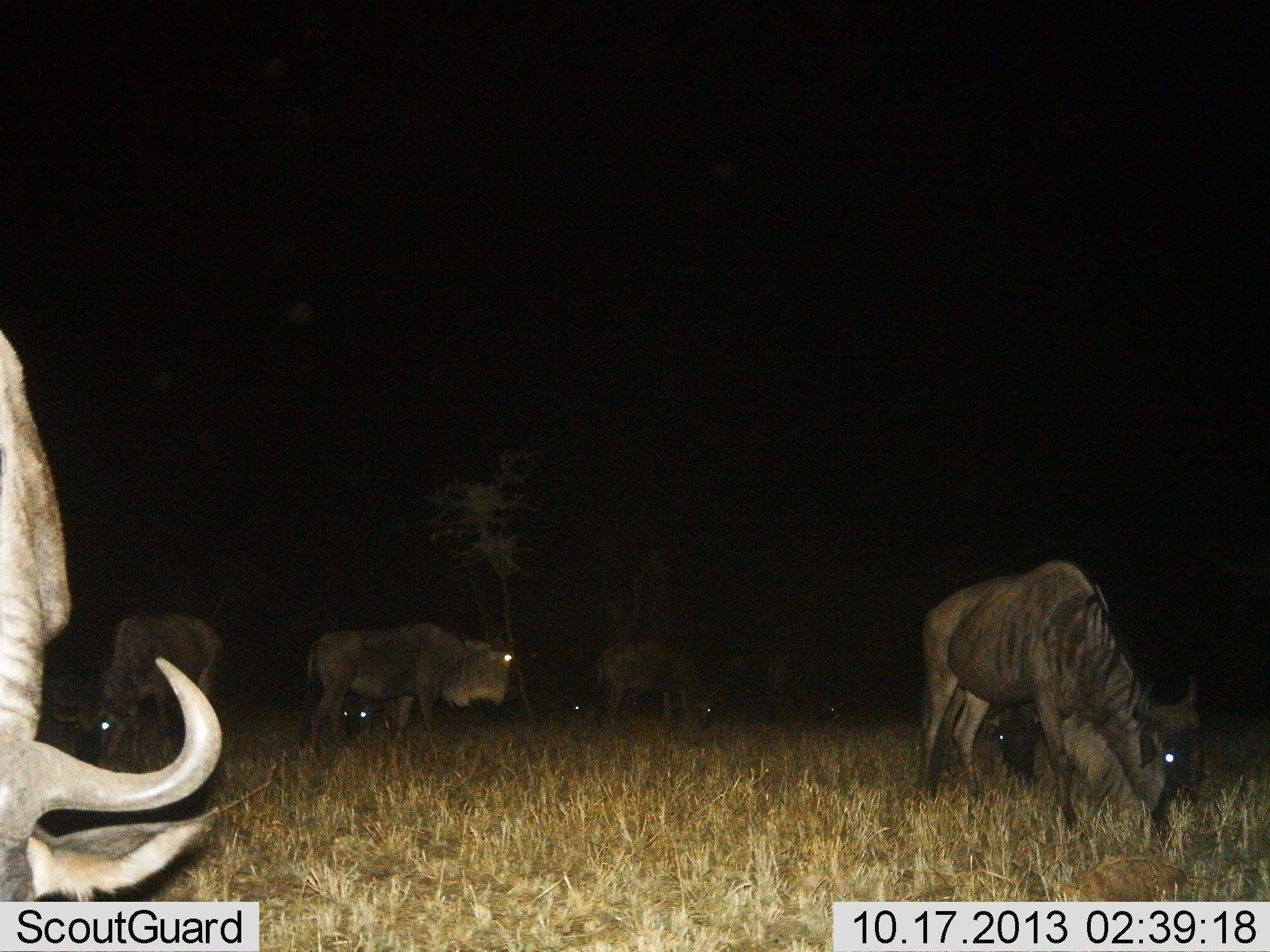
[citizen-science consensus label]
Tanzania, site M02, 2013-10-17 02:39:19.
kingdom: Animalia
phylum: Chordata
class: Mammalia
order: Artiodactyla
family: Bovidae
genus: Connochaetes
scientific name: Connochaetes taurinus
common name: blue wildebeest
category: wildebeest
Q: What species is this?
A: Wildebeest (blue wildebeest) (Connochaetes taurinus).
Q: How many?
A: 9.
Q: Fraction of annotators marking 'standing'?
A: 40%.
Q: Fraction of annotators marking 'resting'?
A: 0%.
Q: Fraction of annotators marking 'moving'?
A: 0%.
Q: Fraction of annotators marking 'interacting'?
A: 0%.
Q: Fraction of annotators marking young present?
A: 0%.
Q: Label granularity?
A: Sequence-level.